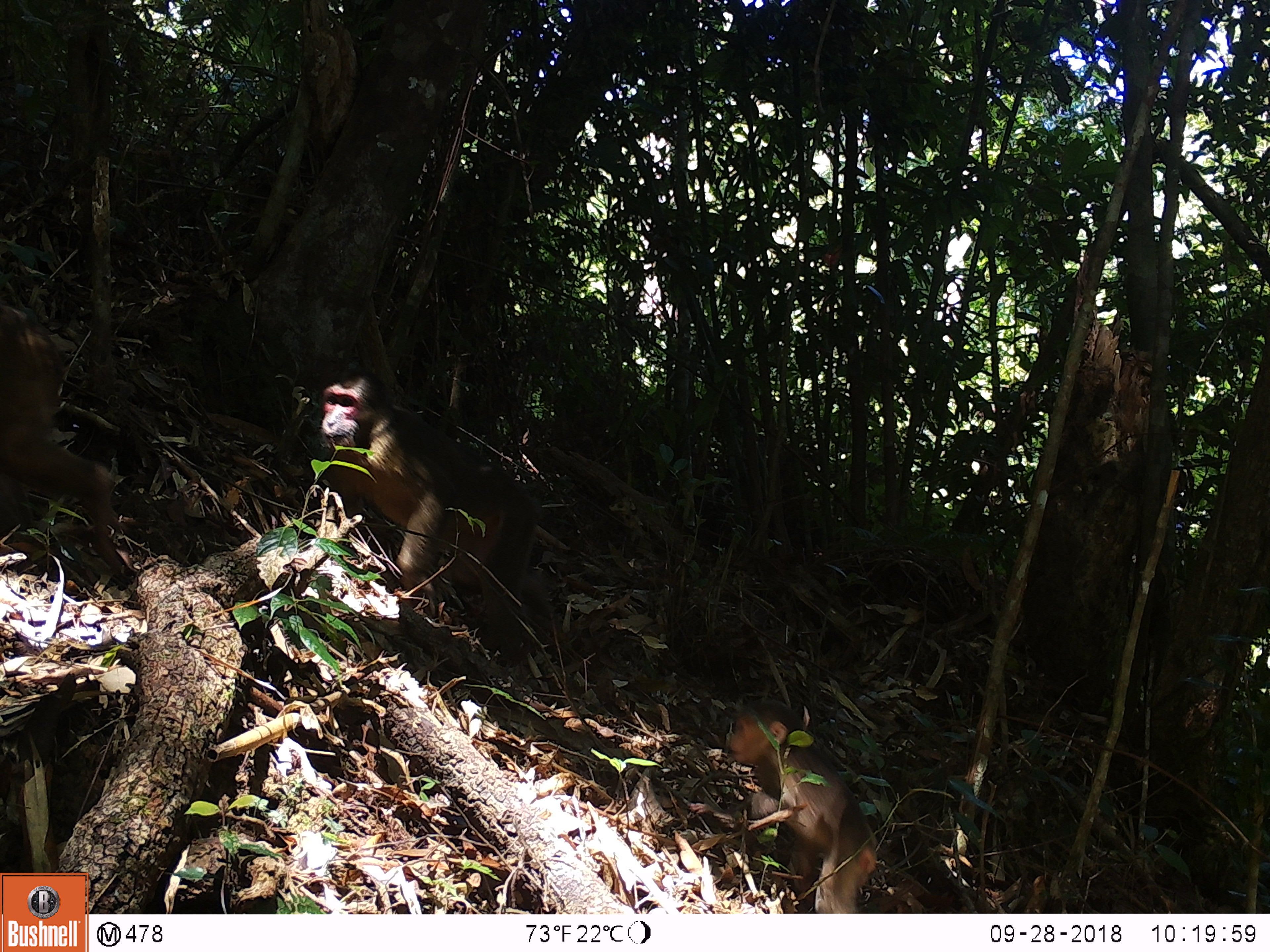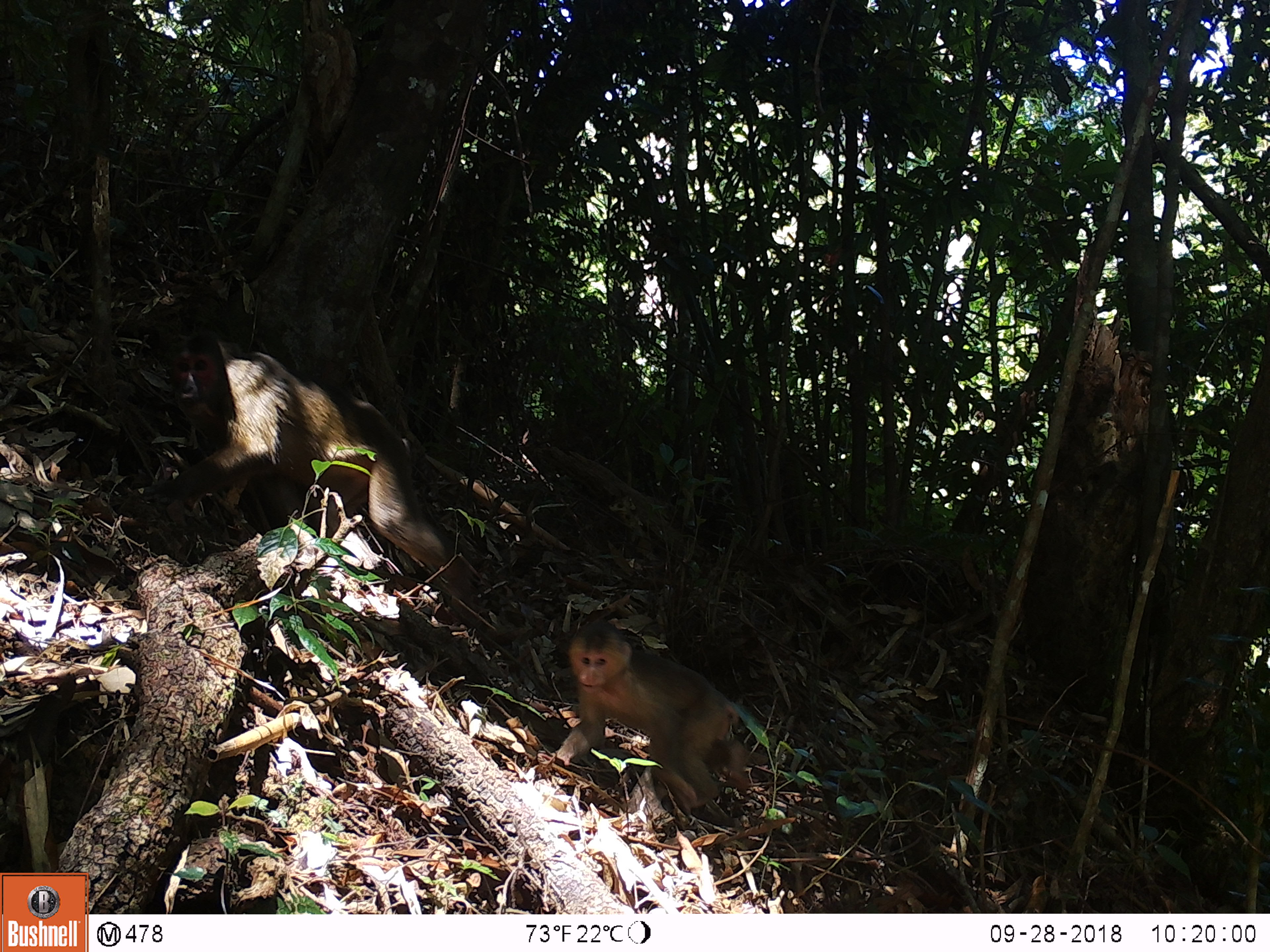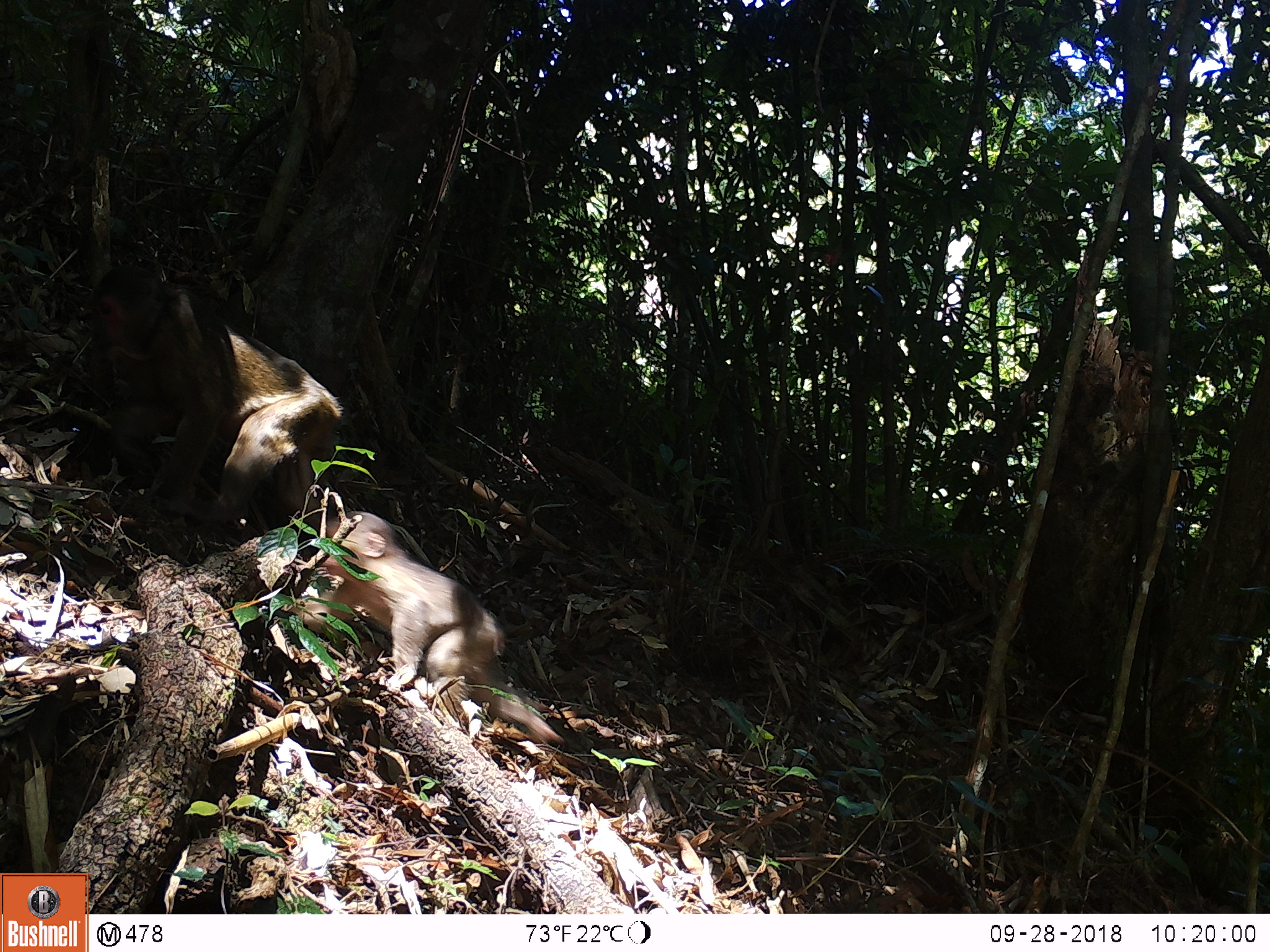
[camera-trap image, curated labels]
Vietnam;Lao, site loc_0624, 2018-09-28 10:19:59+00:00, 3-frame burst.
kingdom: Animalia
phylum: Chordata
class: Mammalia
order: Primates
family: Cercopithecidae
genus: Macaca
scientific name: Macaca arctoides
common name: stump-tailed macaque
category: stump tailed macaque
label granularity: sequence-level